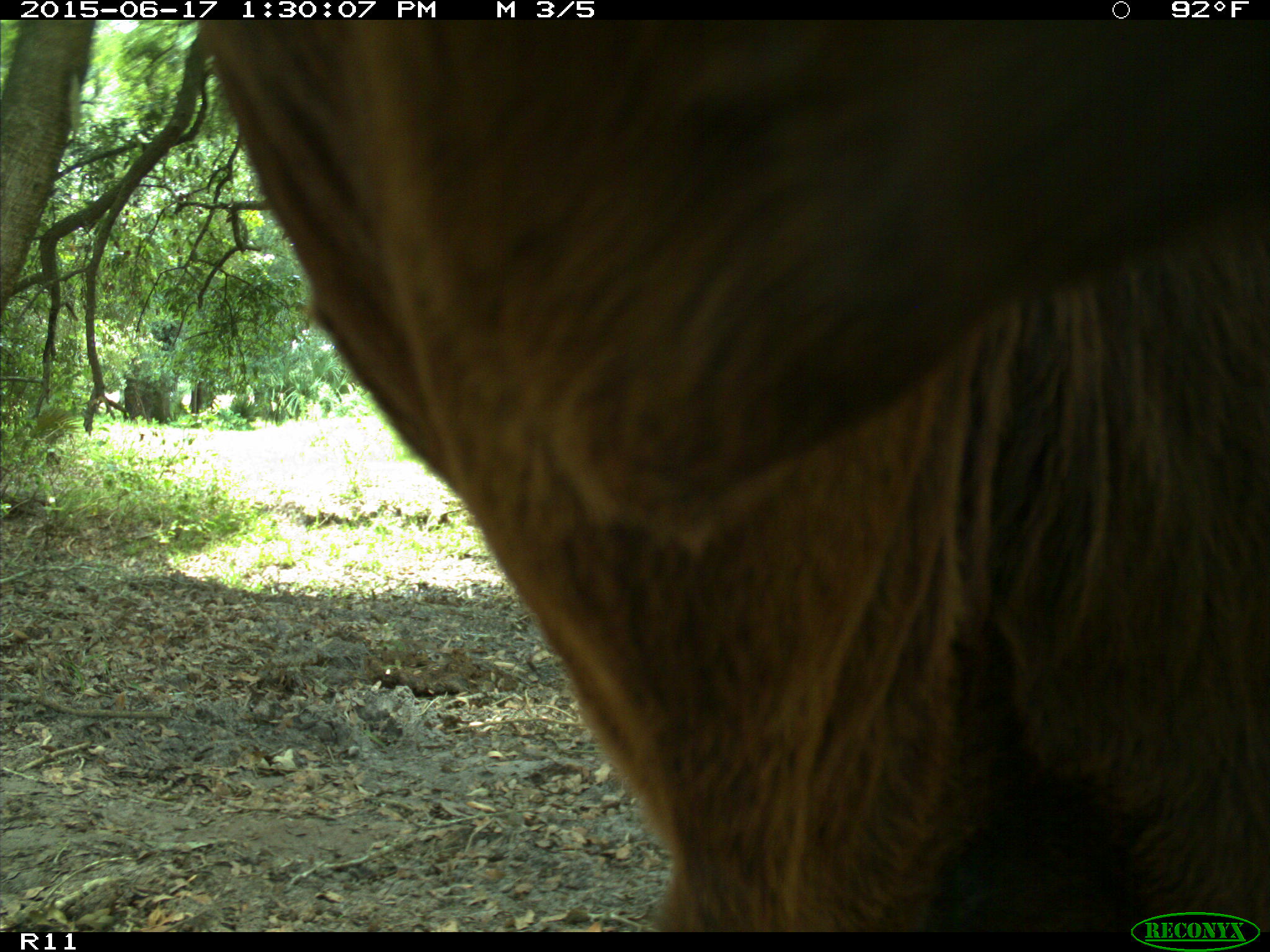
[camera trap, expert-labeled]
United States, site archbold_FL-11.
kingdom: Animalia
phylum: Chordata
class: Mammalia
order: Artiodactyla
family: Bovidae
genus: Bos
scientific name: Bos taurus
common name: domestic cow